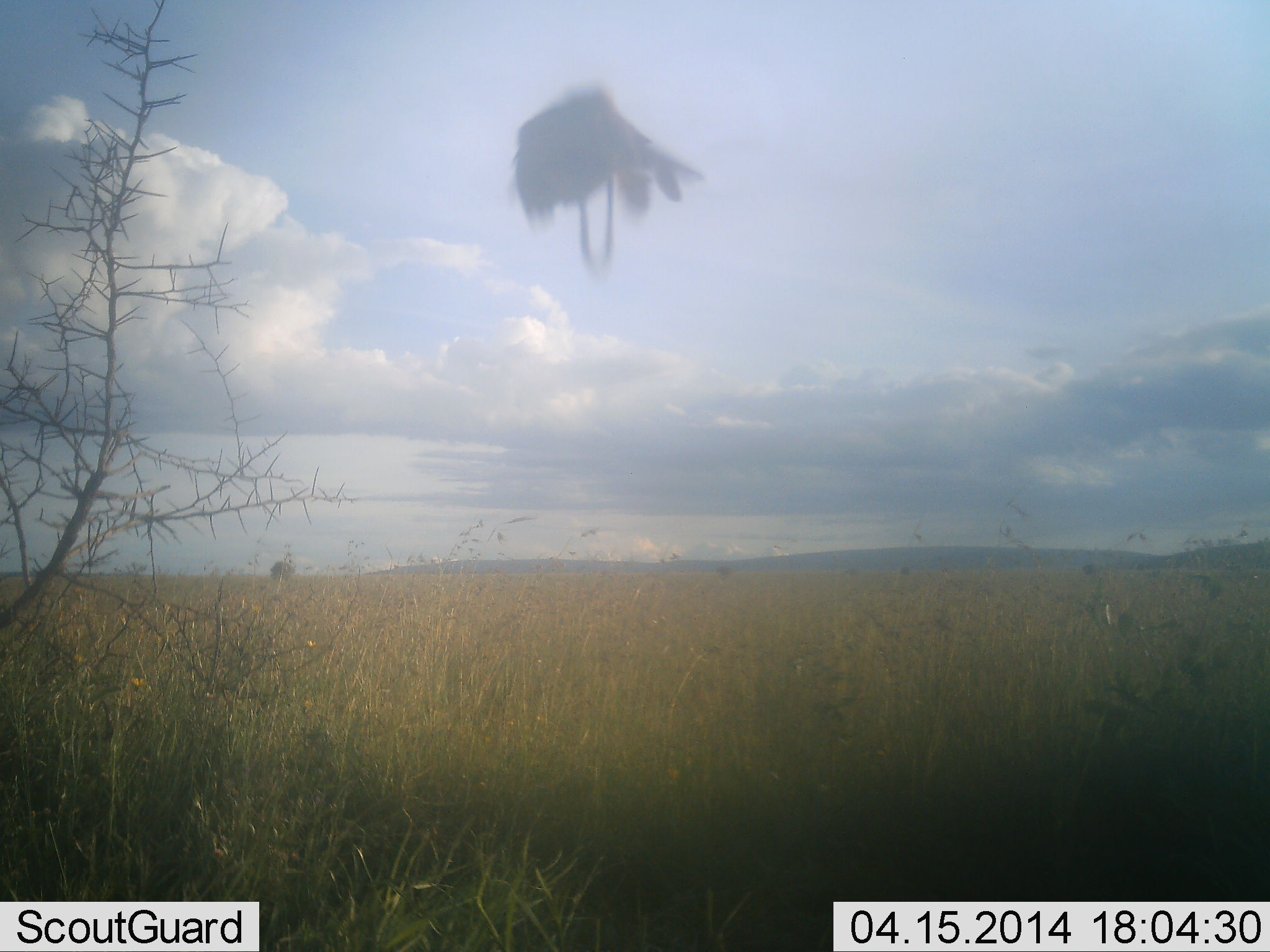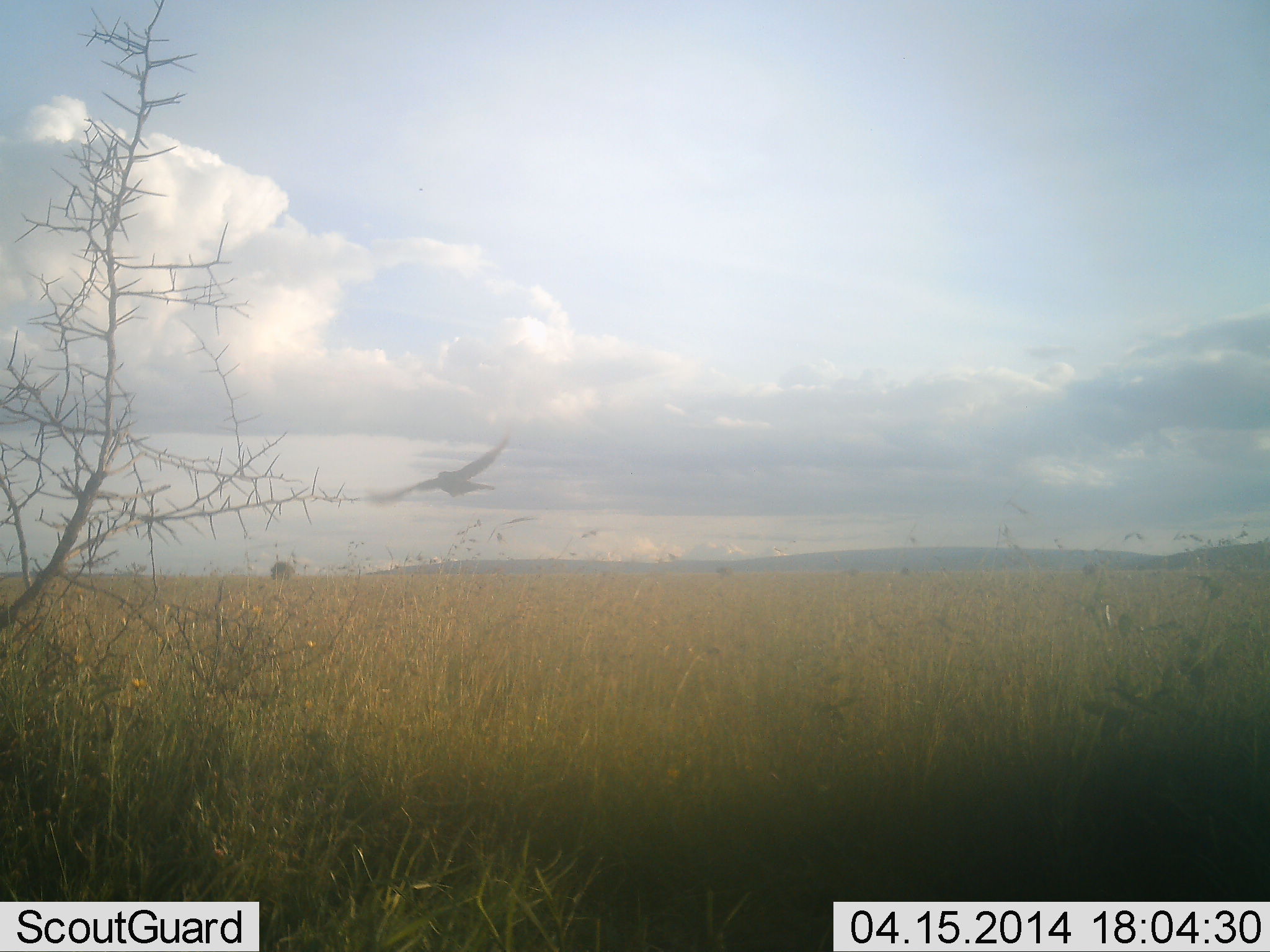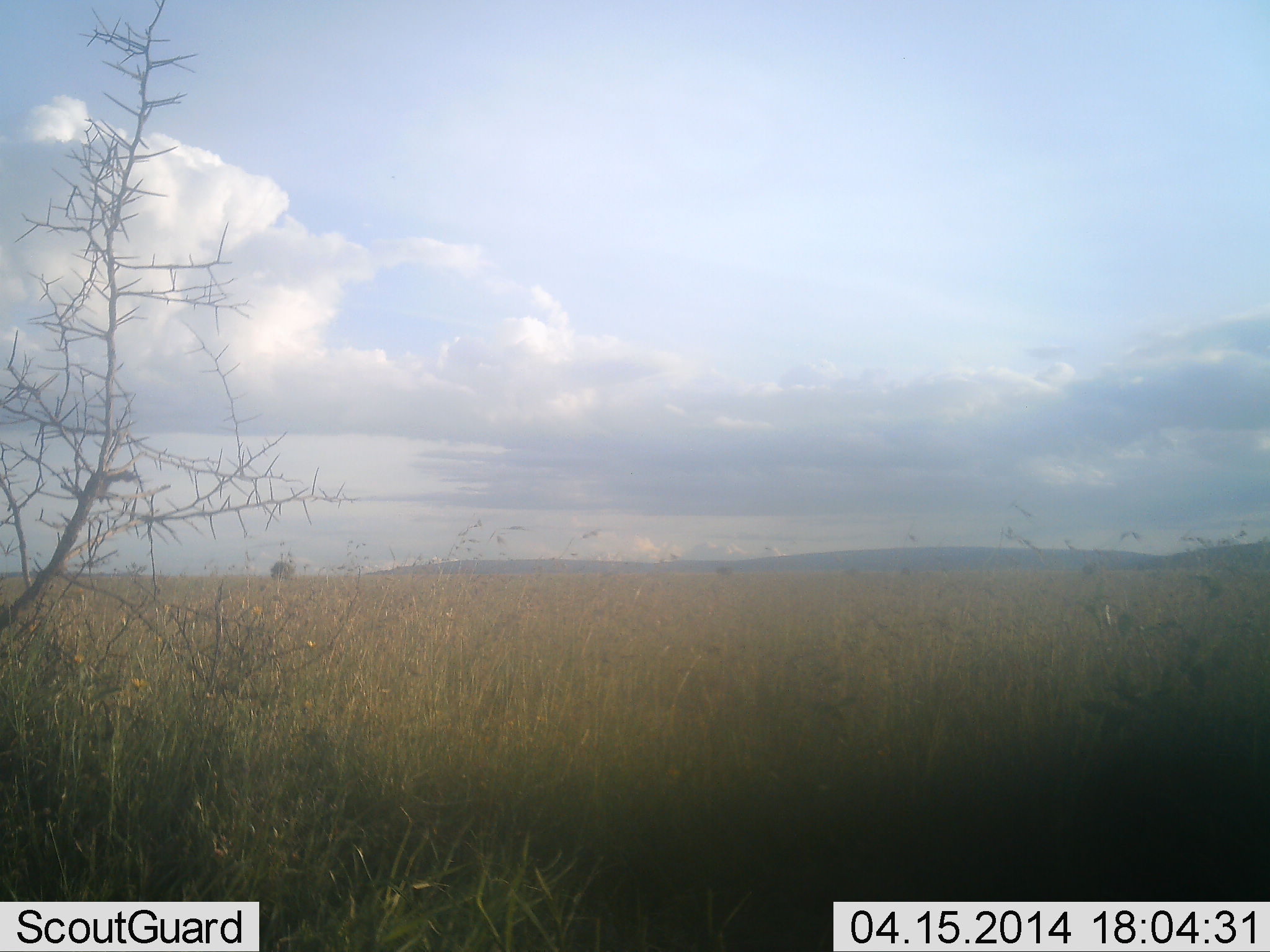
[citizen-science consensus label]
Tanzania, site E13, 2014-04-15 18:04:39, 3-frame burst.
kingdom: Animalia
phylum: Chordata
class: Aves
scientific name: Aves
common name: bird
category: otherbird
Otherbird (bird) (Aves), count 1. Behavior (volunteer vote fractions): standing 0%, resting 0%, moving 100%, interacting 0%. Young present (vote fraction): 0%. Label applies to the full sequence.